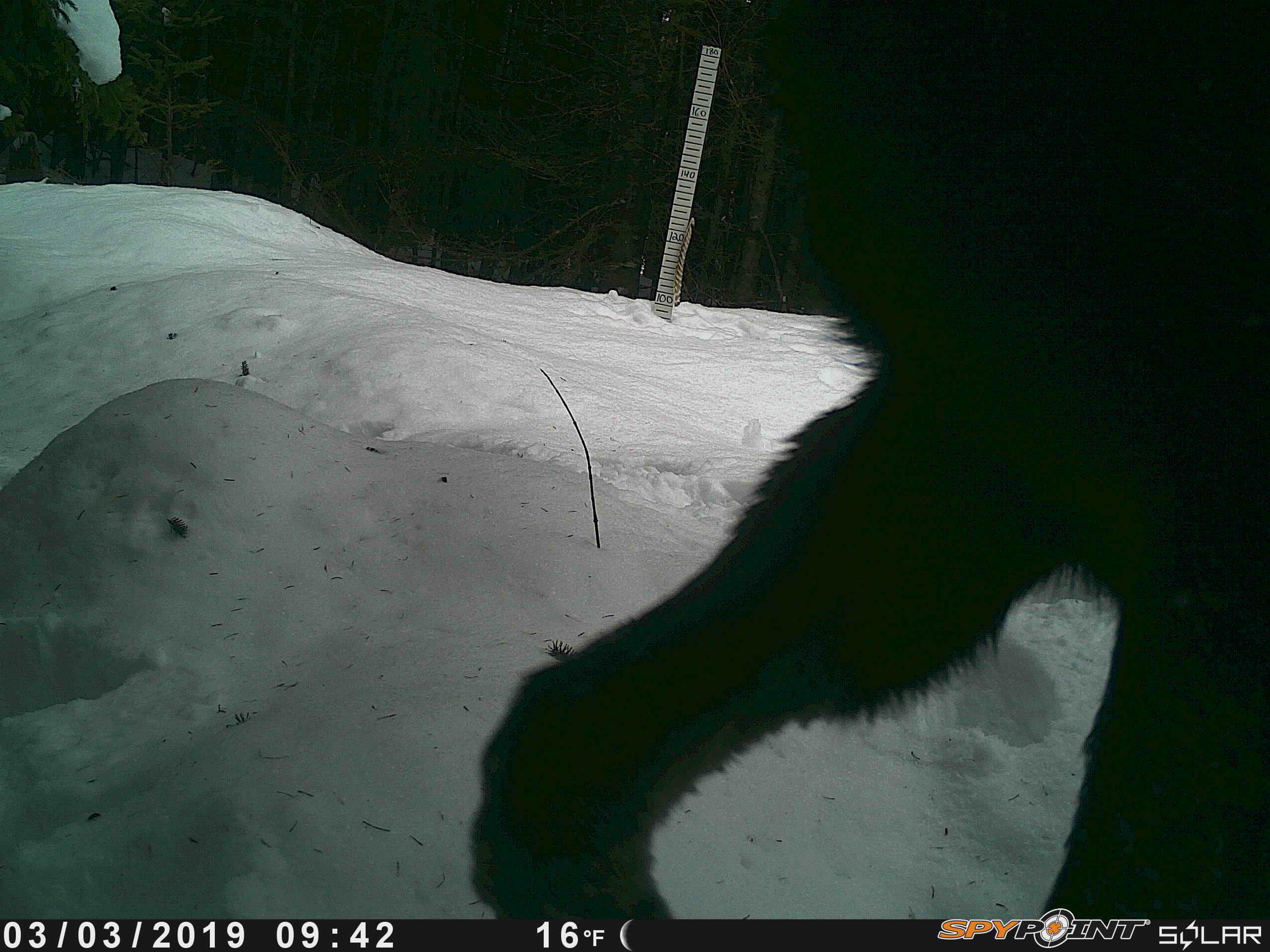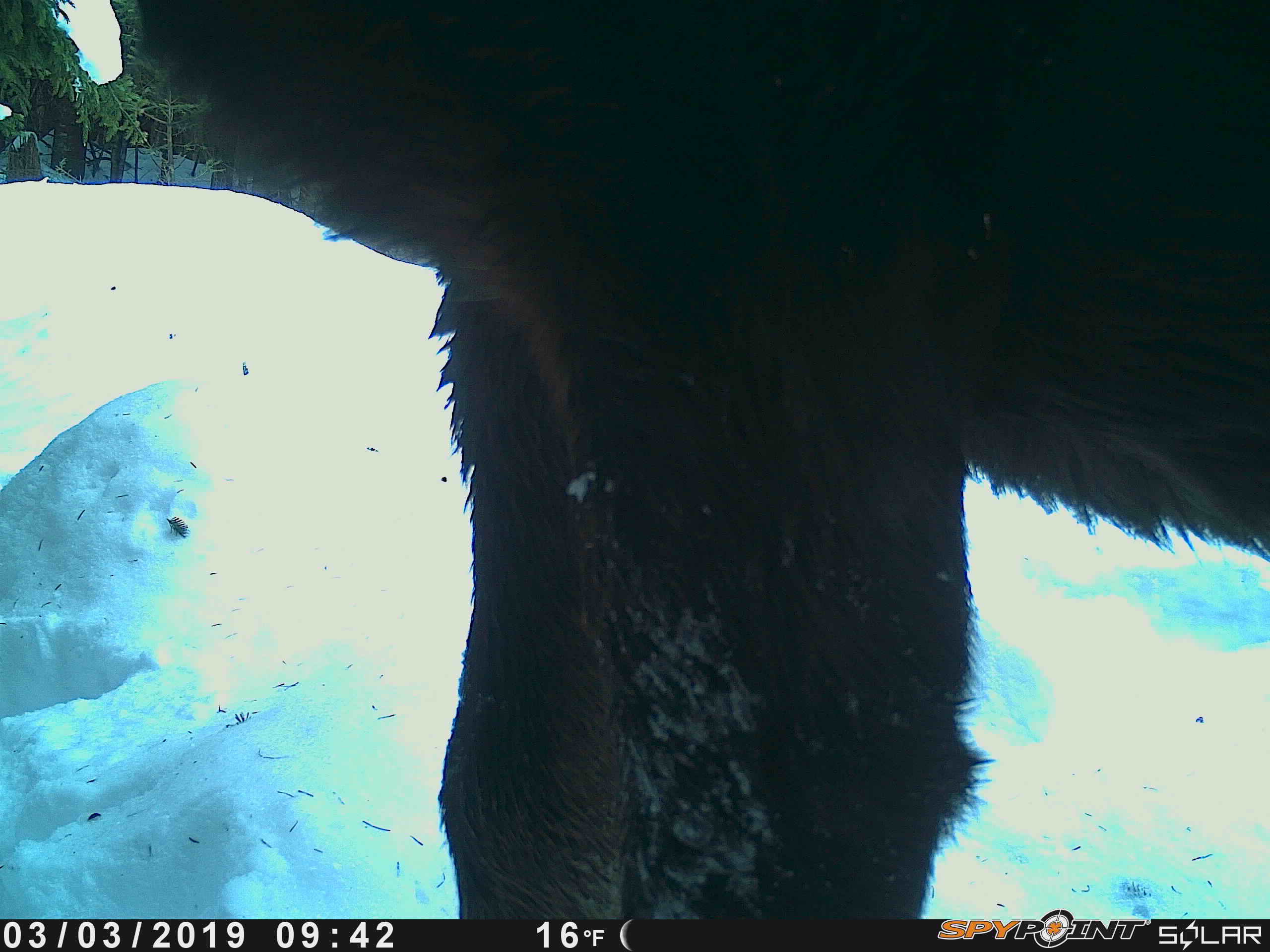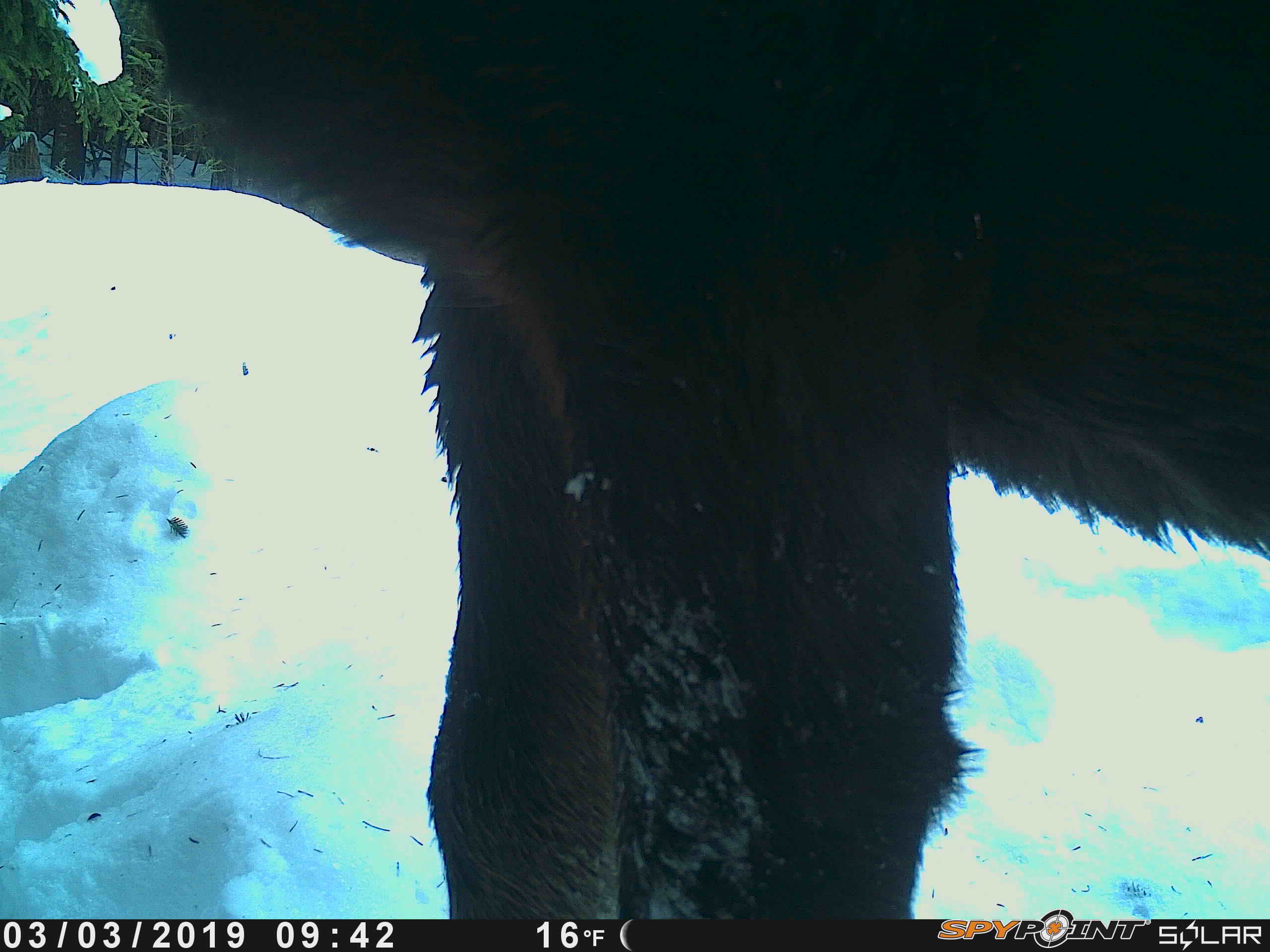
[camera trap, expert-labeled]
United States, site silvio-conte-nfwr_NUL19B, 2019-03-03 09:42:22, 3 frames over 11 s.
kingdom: Animalia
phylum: Chordata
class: Mammalia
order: Artiodactyla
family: Cervidae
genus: Alces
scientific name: Alces alces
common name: moose